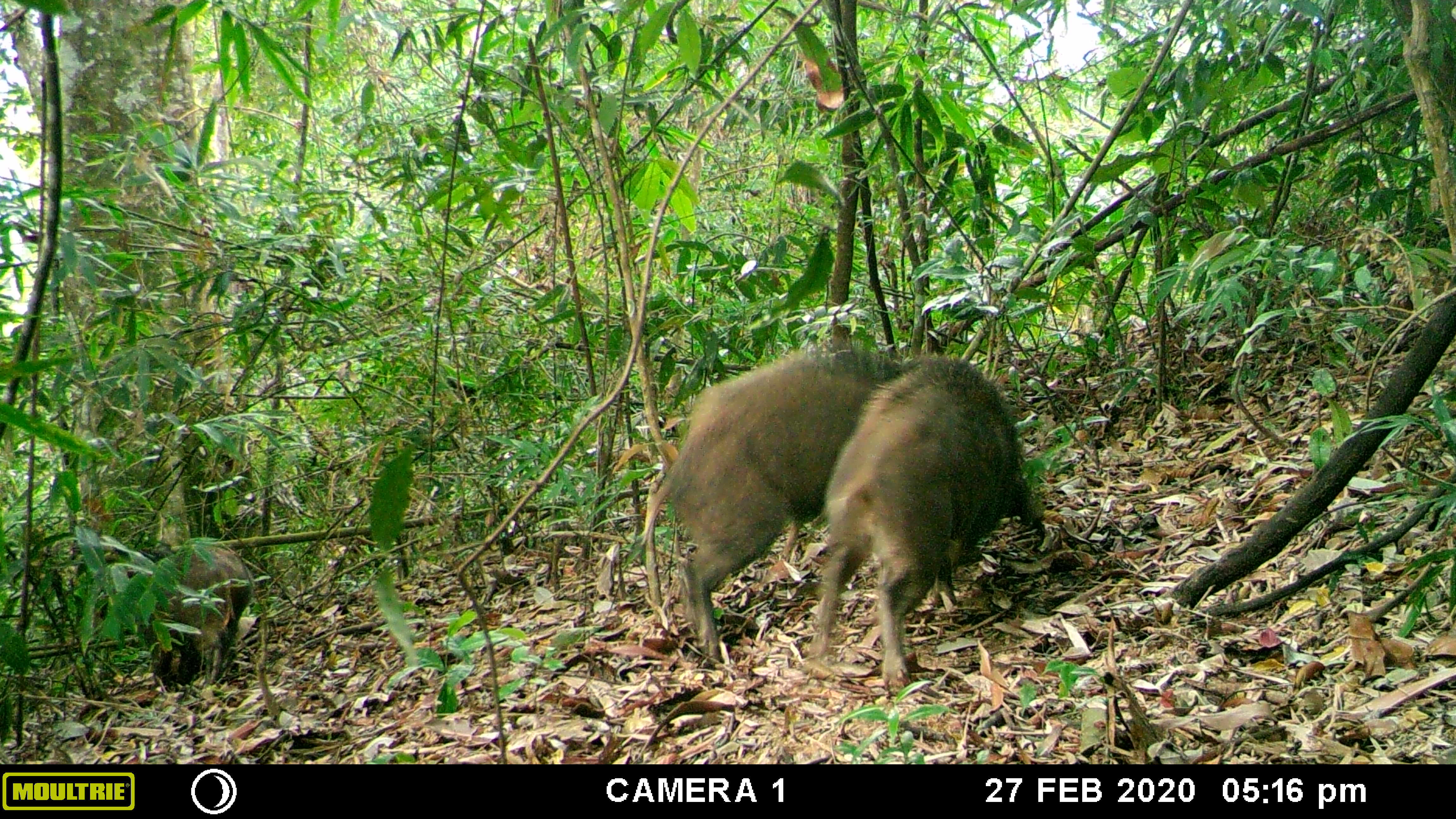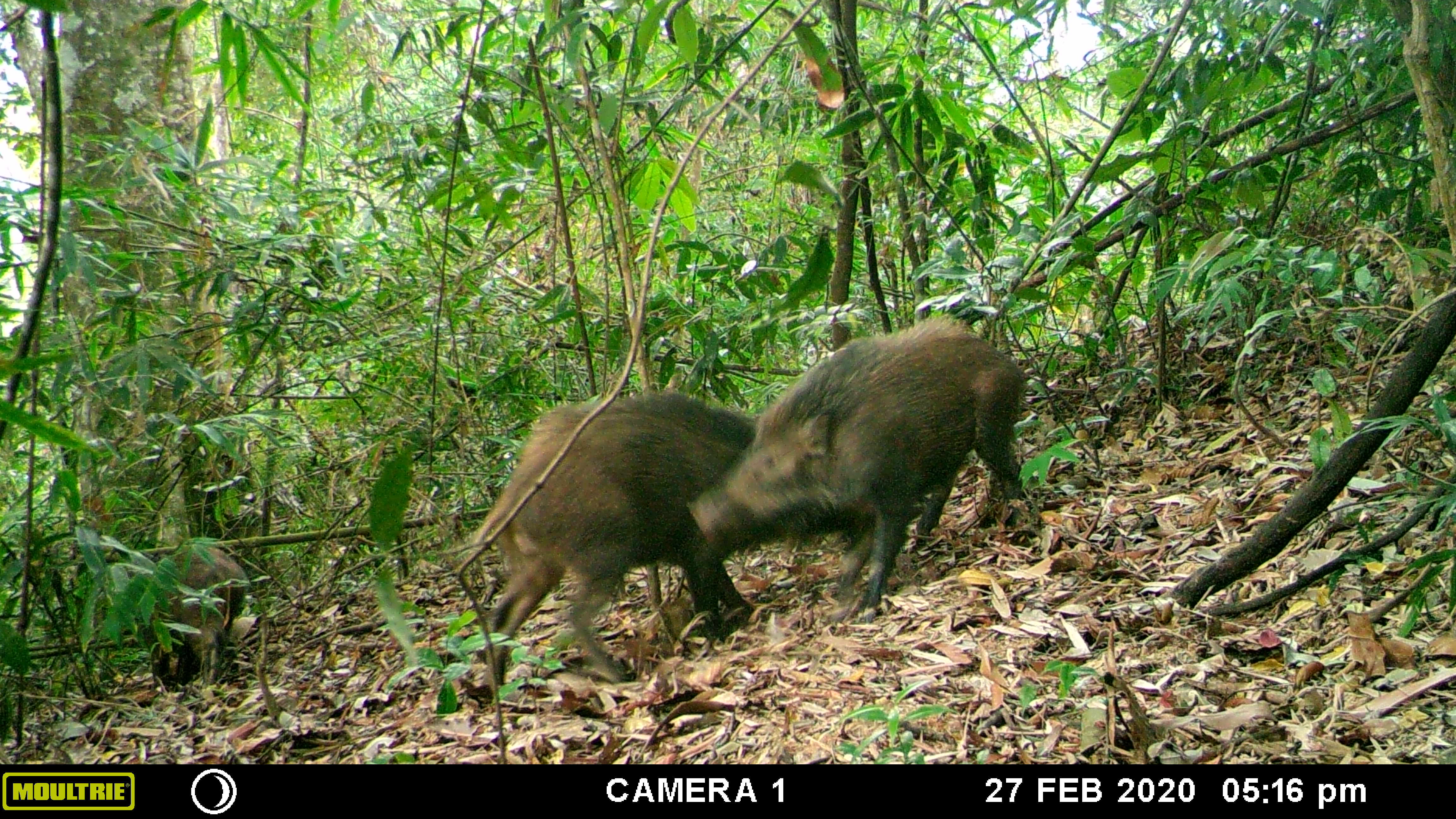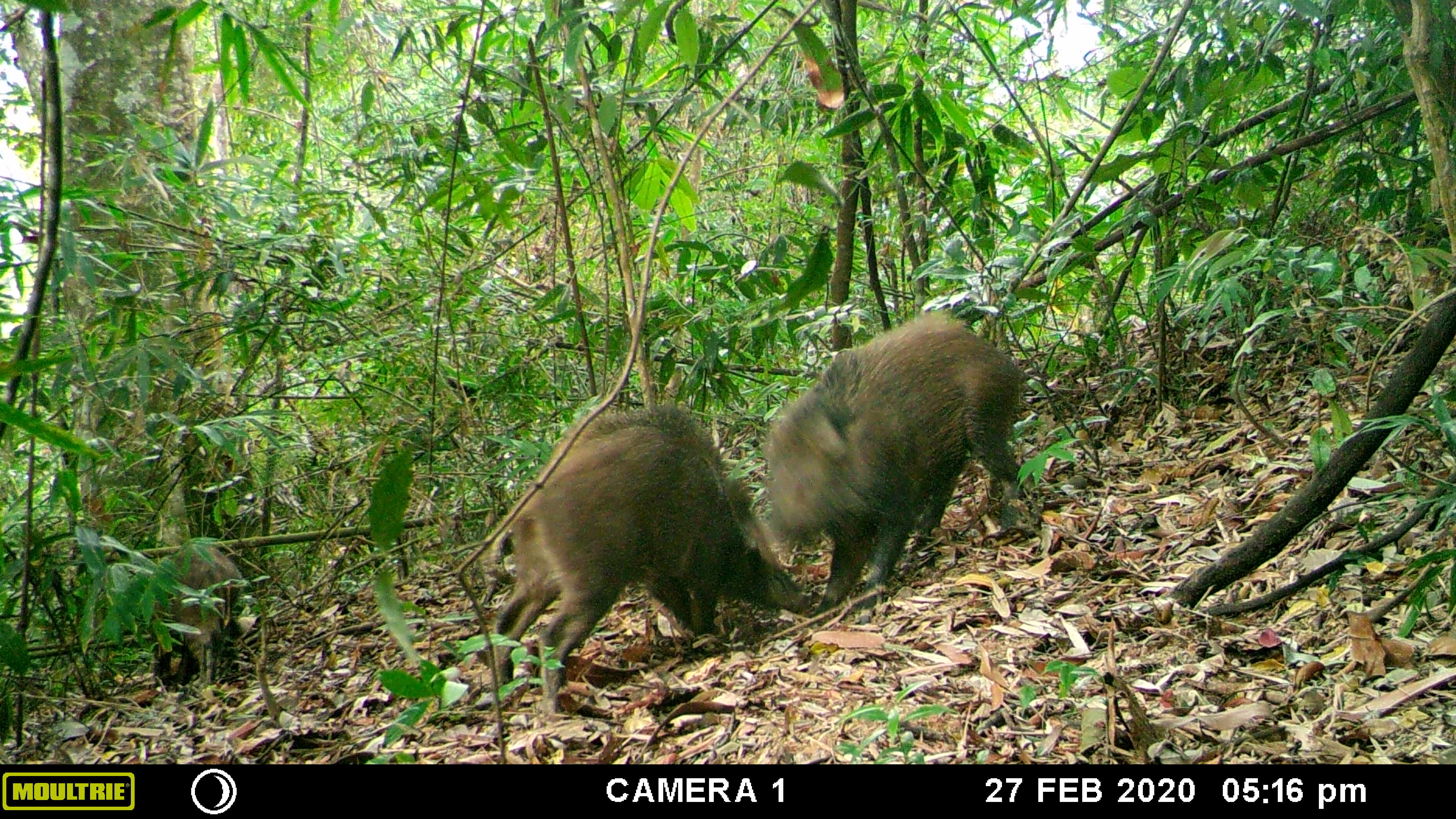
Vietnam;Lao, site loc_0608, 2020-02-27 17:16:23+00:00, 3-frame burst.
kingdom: Animalia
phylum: Chordata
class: Mammalia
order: Artiodactyla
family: Suidae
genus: Sus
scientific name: Sus scrofa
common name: eurasian wild pig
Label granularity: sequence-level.